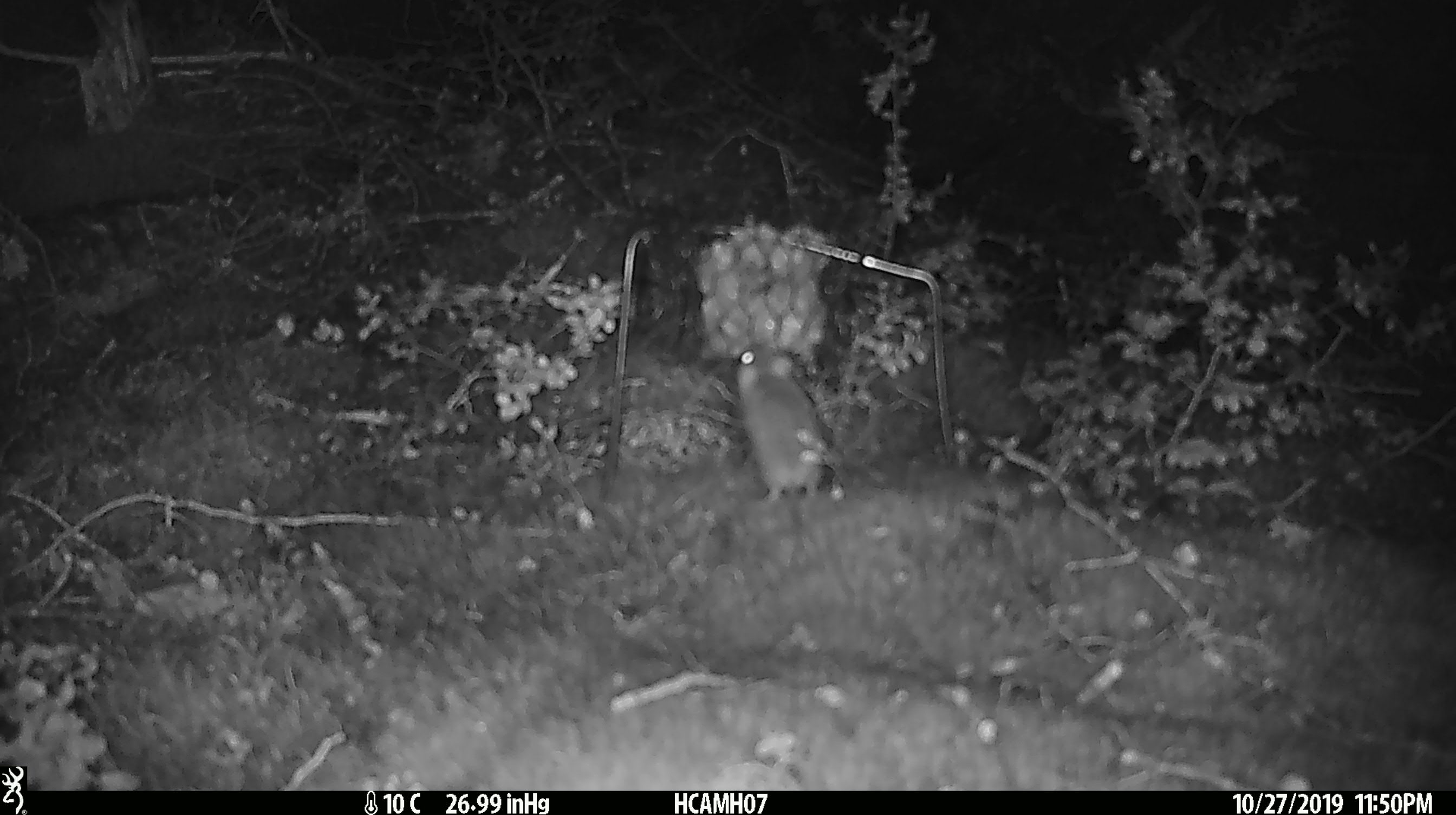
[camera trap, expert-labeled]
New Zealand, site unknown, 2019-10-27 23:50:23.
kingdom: Animalia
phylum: Chordata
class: Mammalia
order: Rodentia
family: Muridae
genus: Mus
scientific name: Mus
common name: mouse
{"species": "mouse (Mus)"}